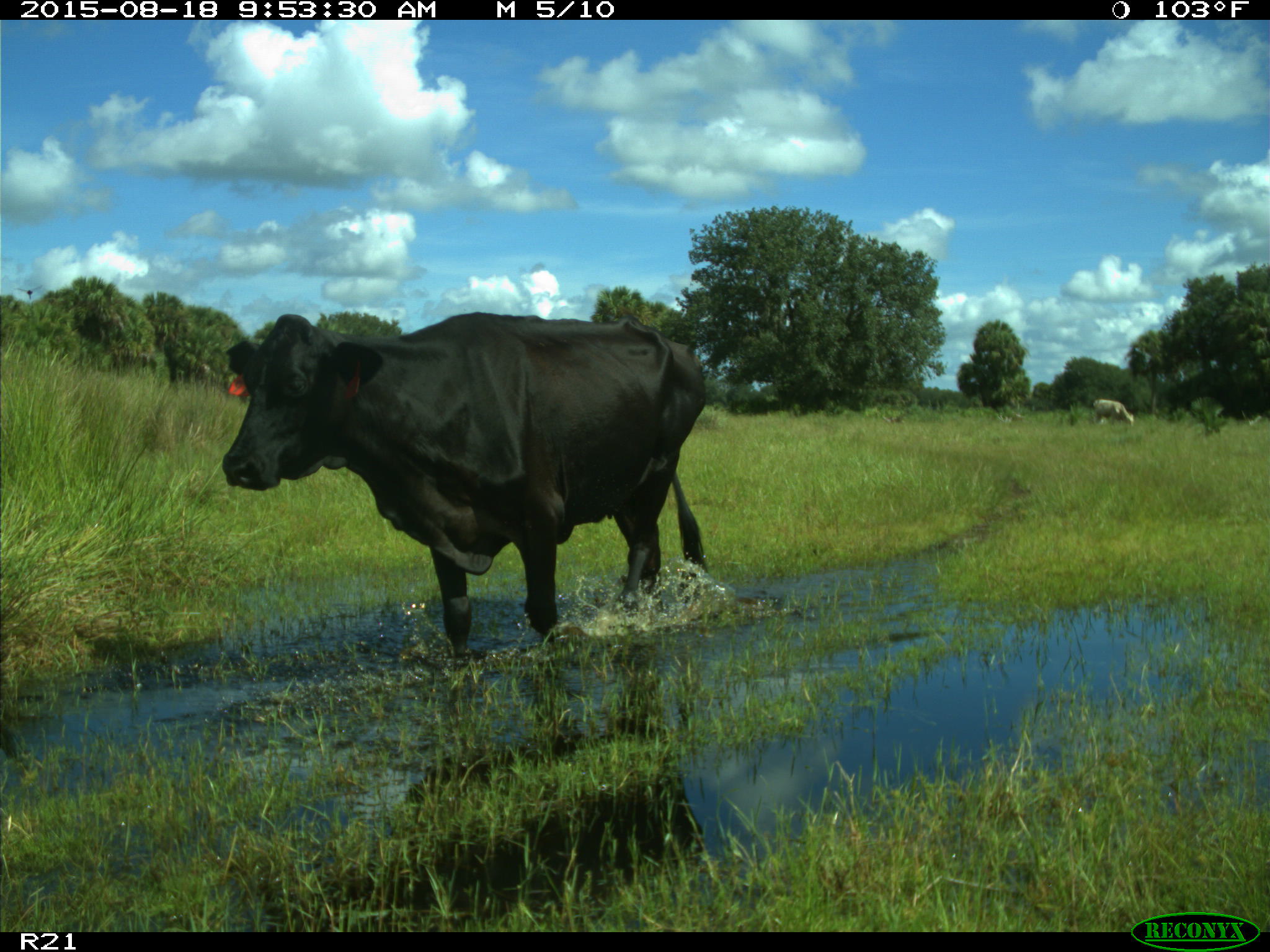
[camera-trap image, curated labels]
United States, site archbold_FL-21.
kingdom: Animalia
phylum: Chordata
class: Mammalia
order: Artiodactyla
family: Bovidae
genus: Bos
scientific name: Bos taurus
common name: domestic cow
Bos taurus (domestic cow).